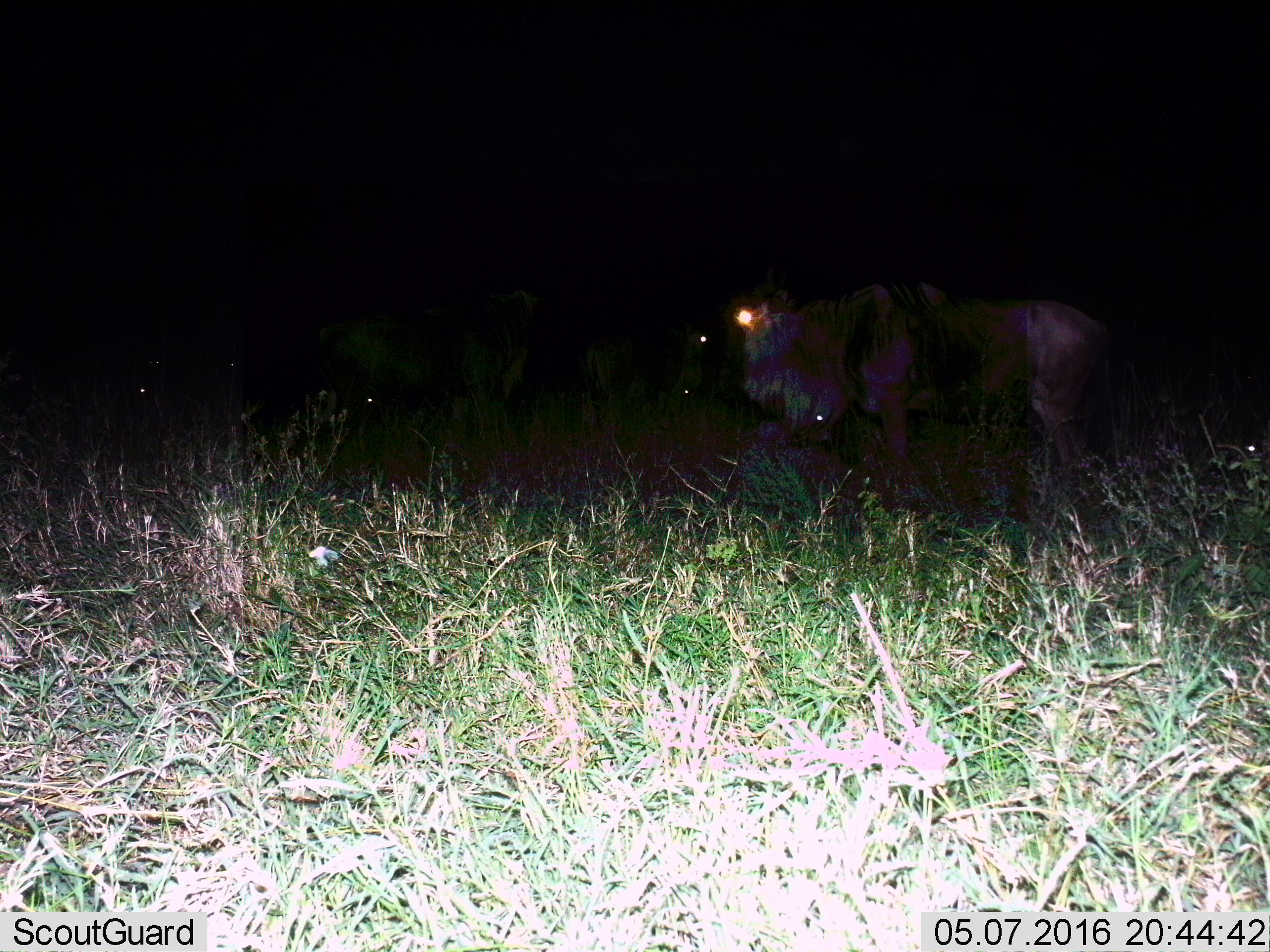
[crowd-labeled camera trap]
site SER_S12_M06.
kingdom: Animalia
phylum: Chordata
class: Mammalia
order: Artiodactyla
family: Bovidae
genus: Connochaetes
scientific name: Connochaetes taurinus taurinus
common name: blue wildebeest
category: wildebeestblue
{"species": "wildebeestblue (blue wildebeest) (Connochaetes taurinus taurinus)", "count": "4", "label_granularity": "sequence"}